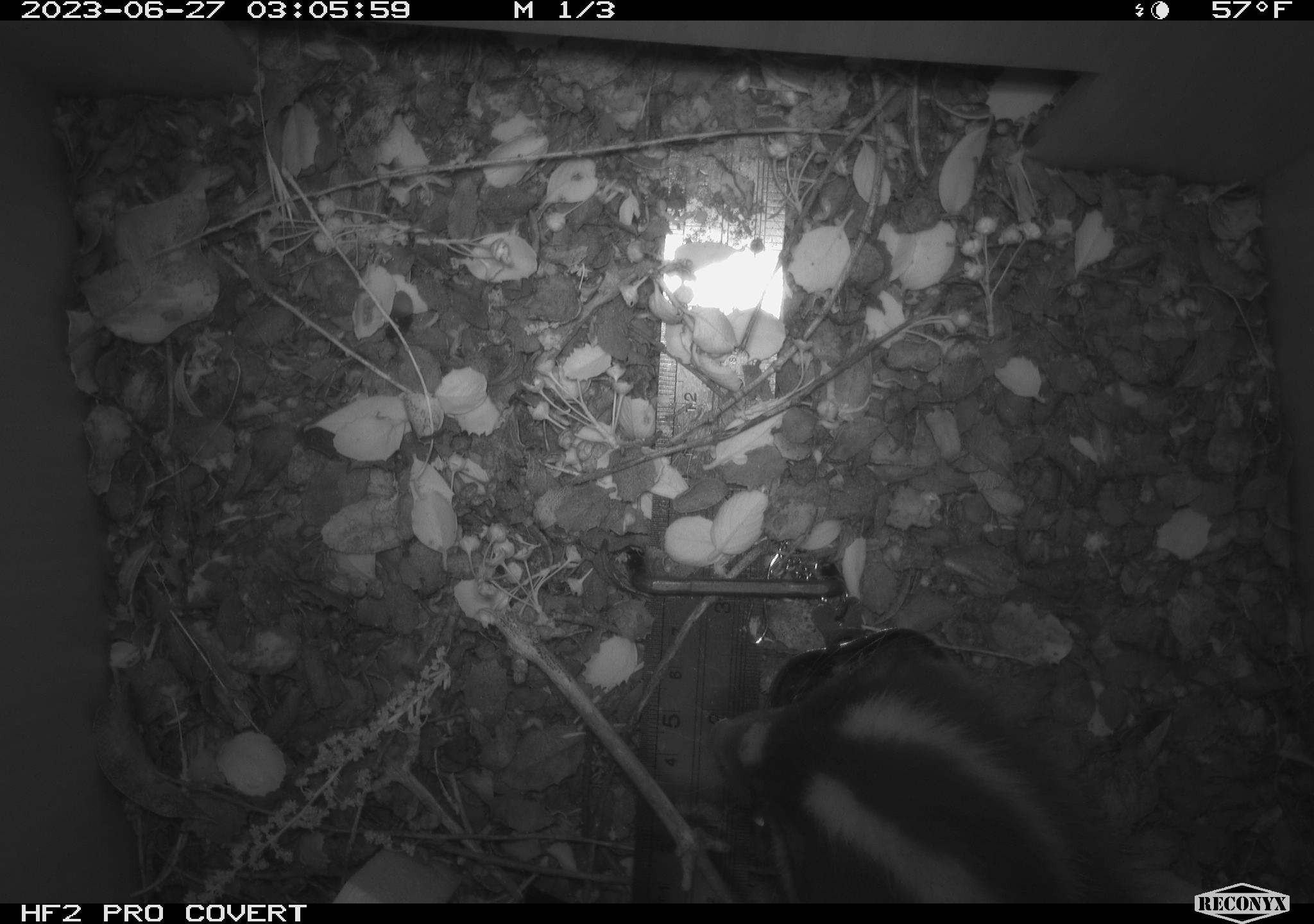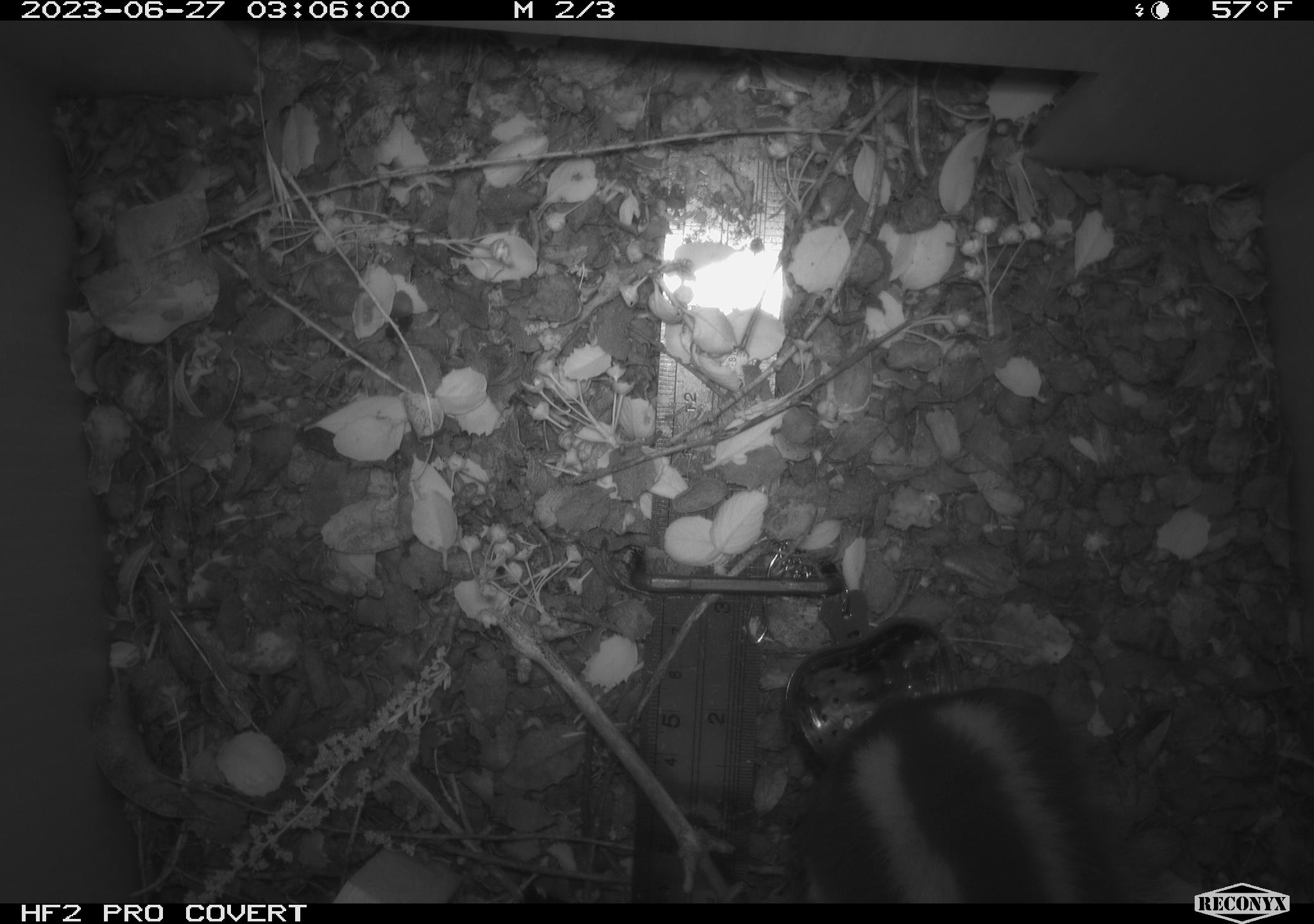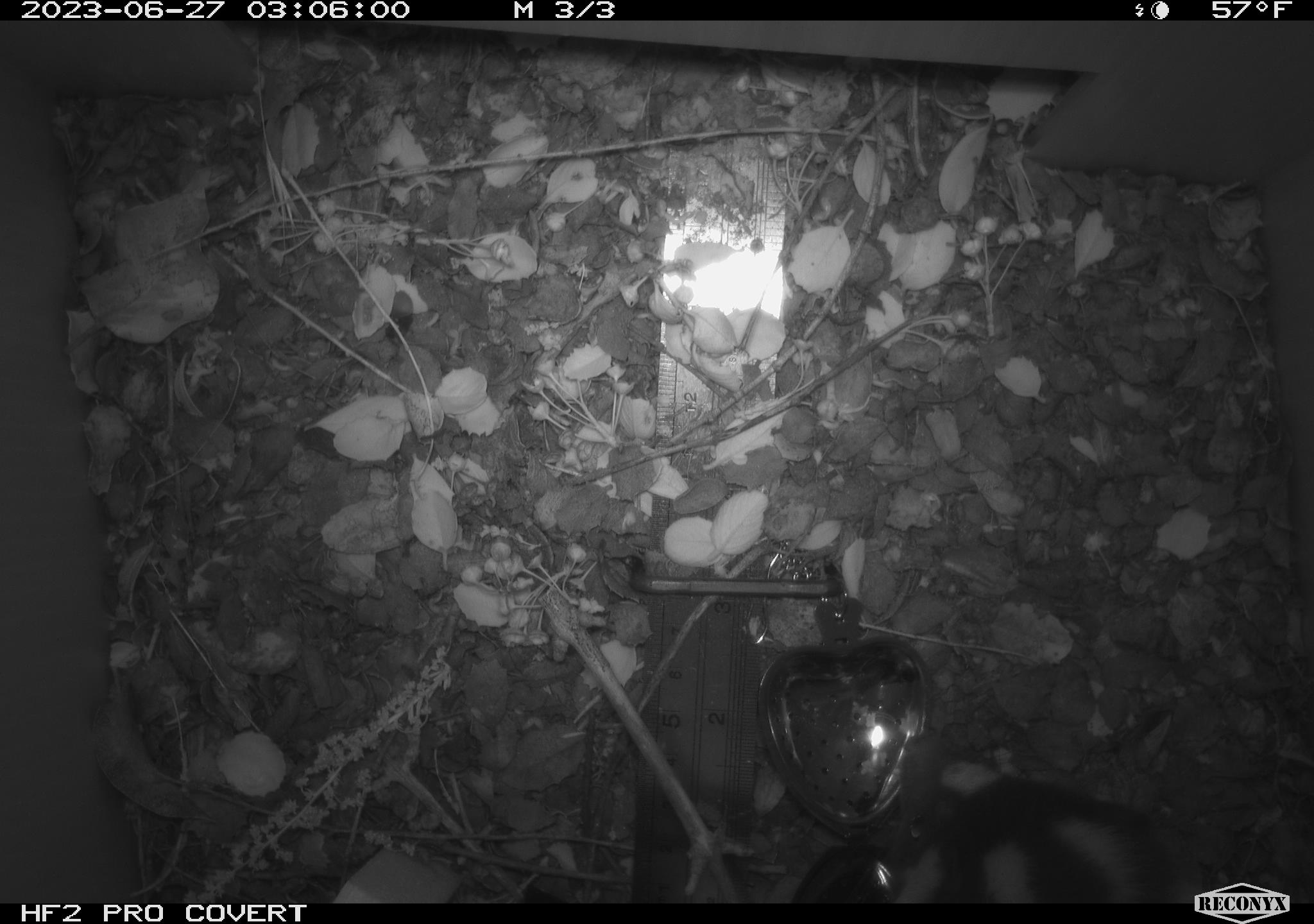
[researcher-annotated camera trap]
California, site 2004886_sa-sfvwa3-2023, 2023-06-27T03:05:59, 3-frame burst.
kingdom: Animalia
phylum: Chordata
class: Mammalia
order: Carnivora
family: Mephitidae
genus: Spilogale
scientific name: Spilogale gracilis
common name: western spotted skunk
Western spotted skunk (Spilogale gracilis).